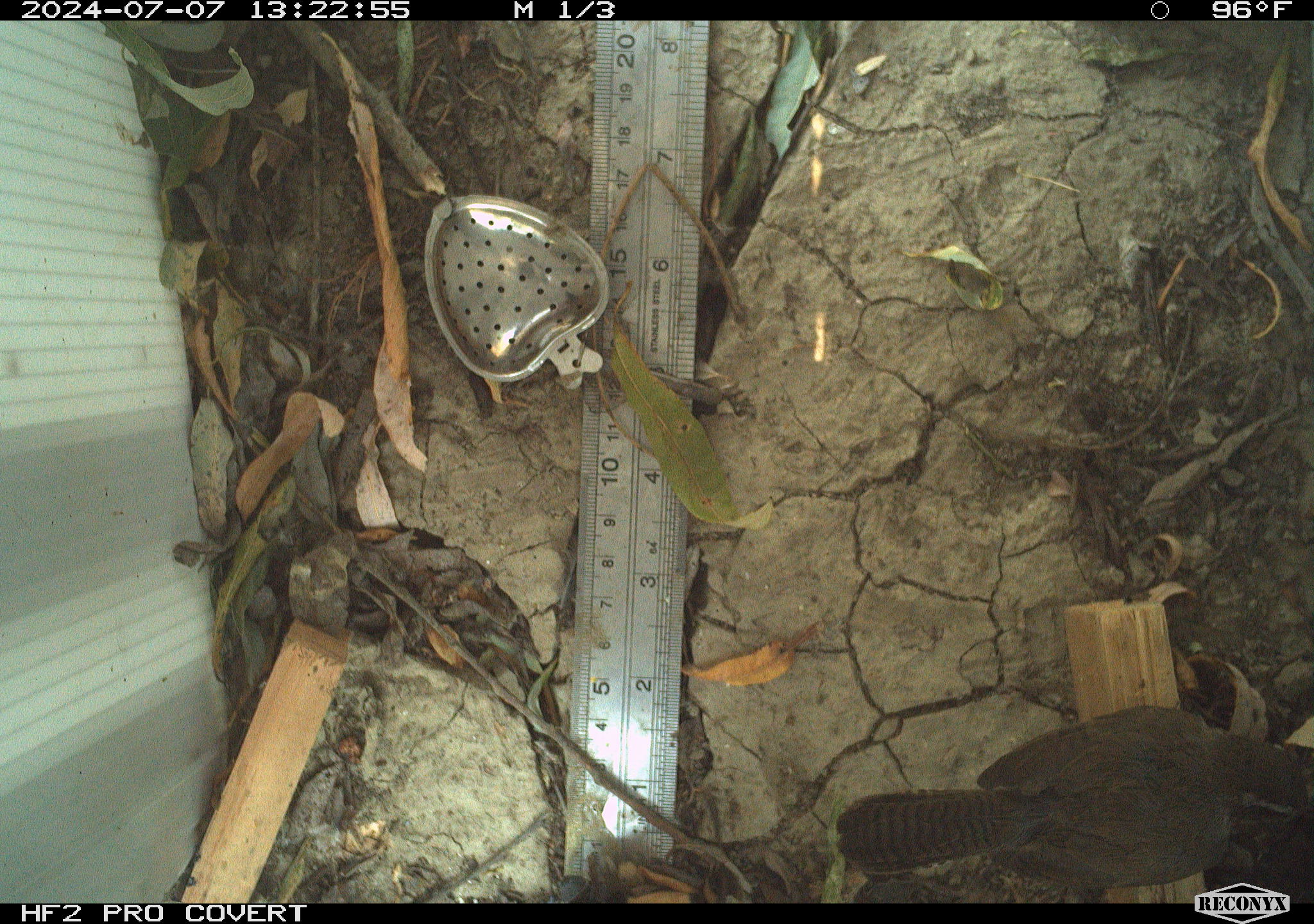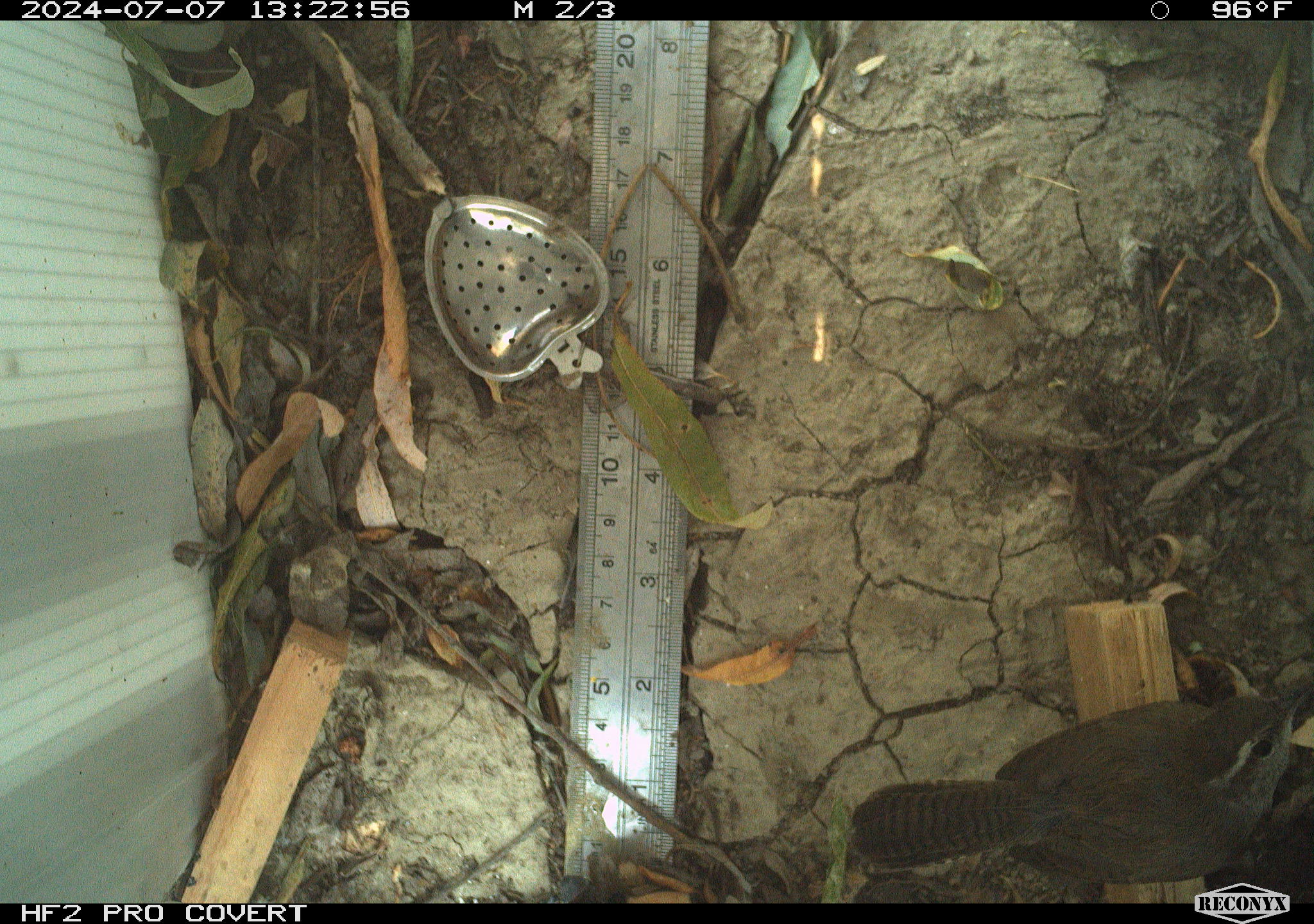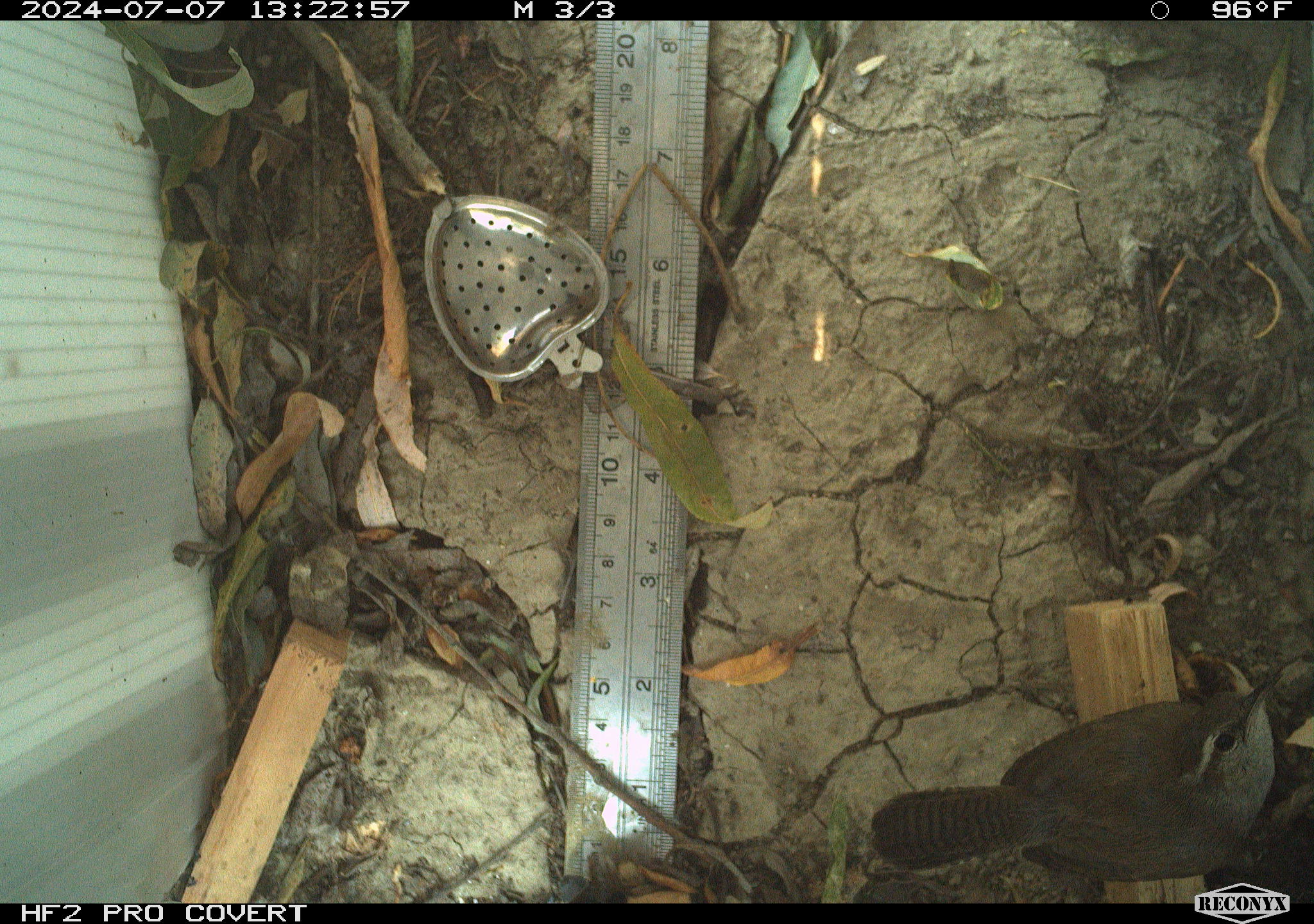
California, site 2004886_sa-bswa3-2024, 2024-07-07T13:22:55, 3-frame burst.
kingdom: Animalia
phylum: Chordata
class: Aves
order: Passeriformes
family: Troglodytidae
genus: Thryomanes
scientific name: Thryomanes bewickii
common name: bewick's wren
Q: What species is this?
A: Bewick's wren (Thryomanes bewickii).